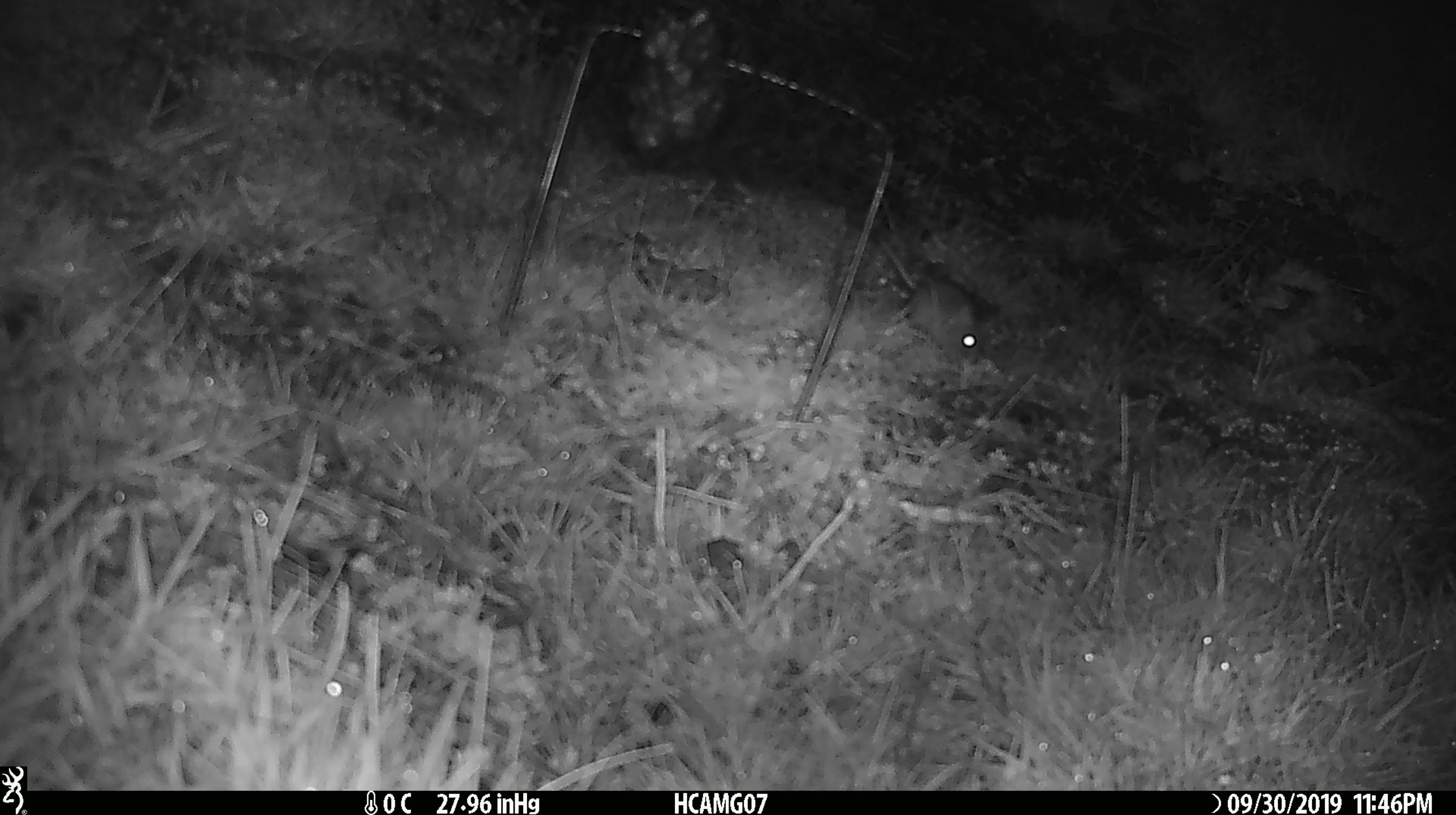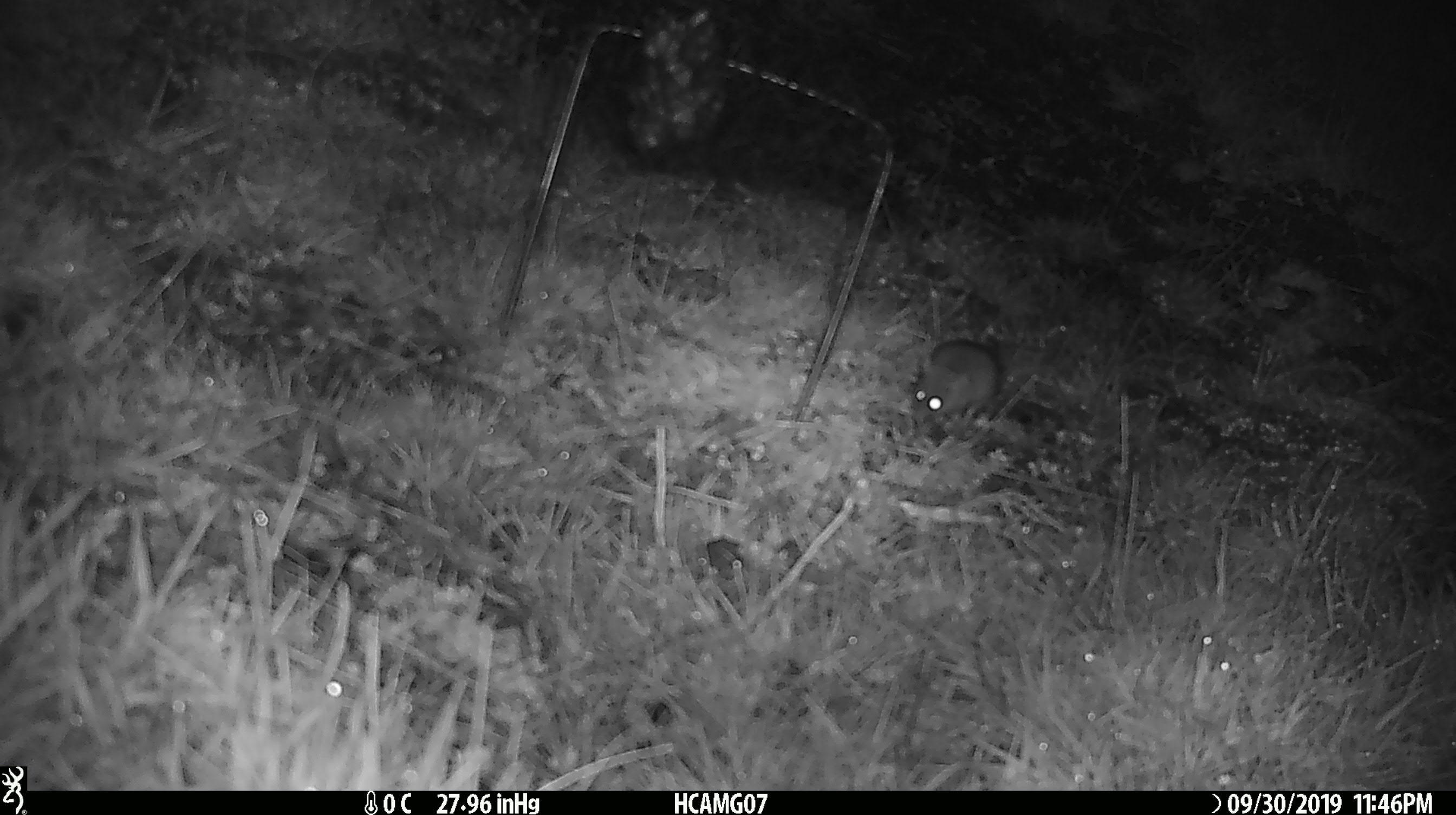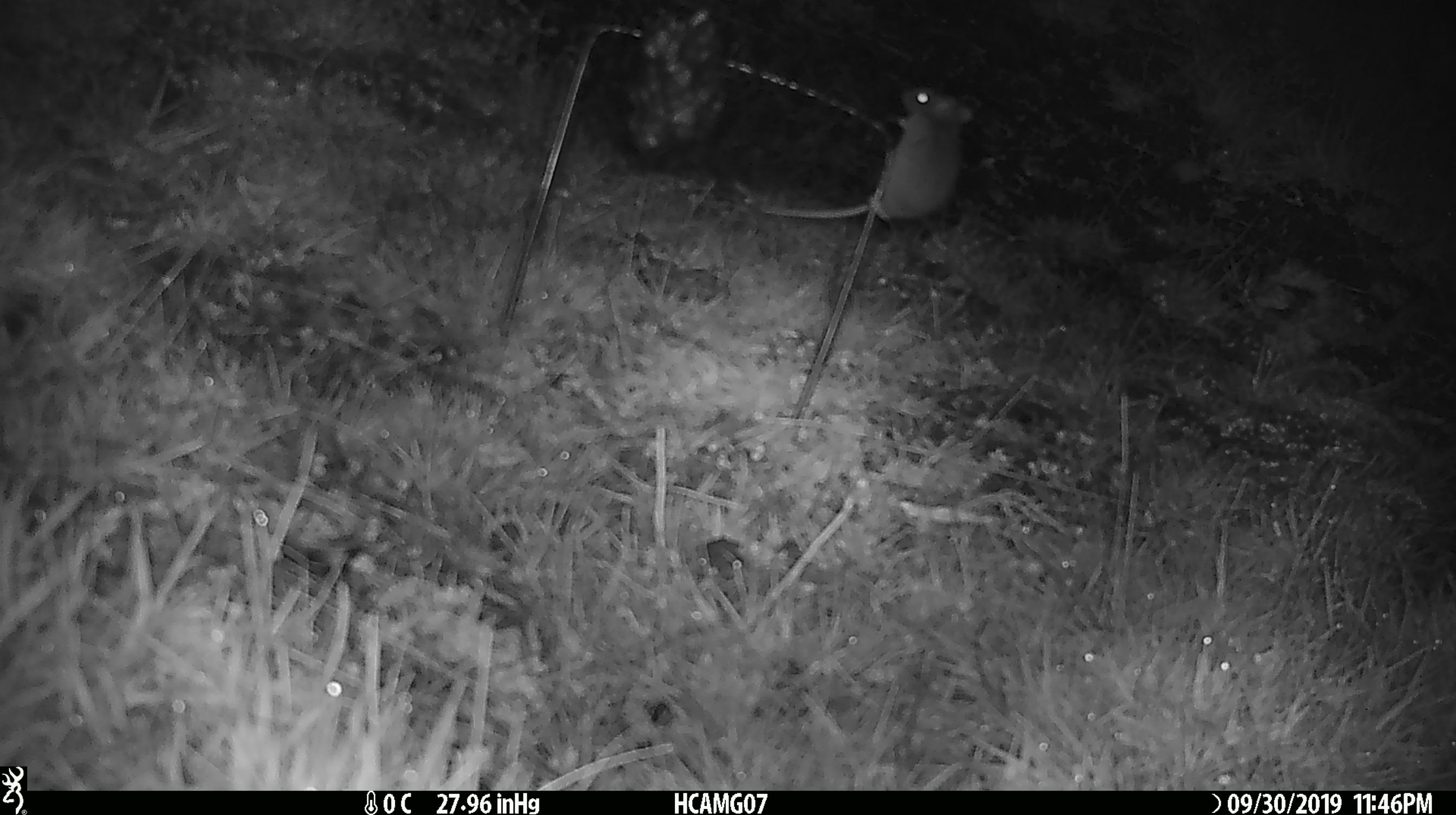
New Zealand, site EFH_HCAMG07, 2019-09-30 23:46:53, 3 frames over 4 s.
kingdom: Animalia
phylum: Chordata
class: Mammalia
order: Rodentia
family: Muridae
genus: Mus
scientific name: Mus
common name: mouse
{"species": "mouse (Mus)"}